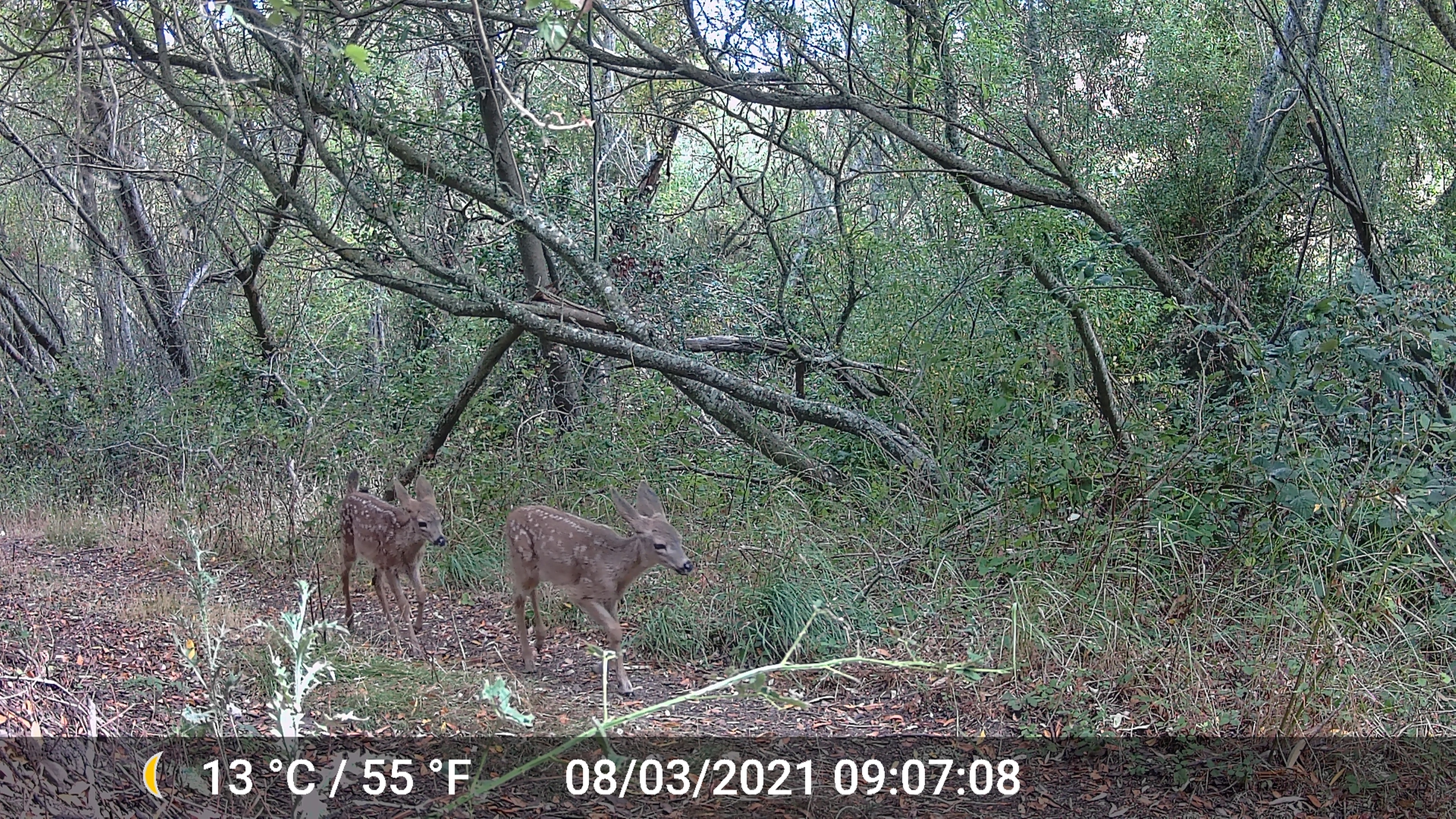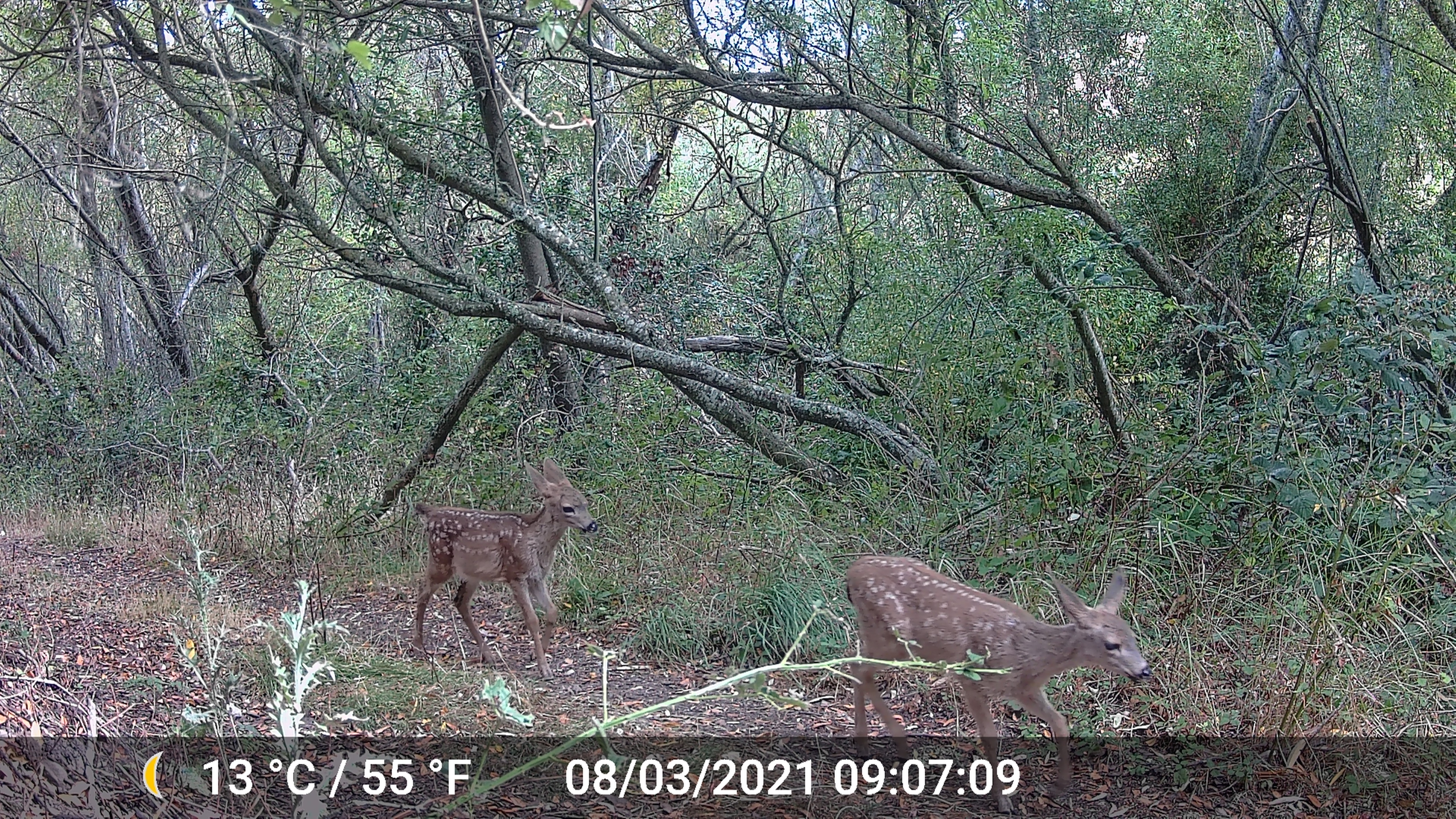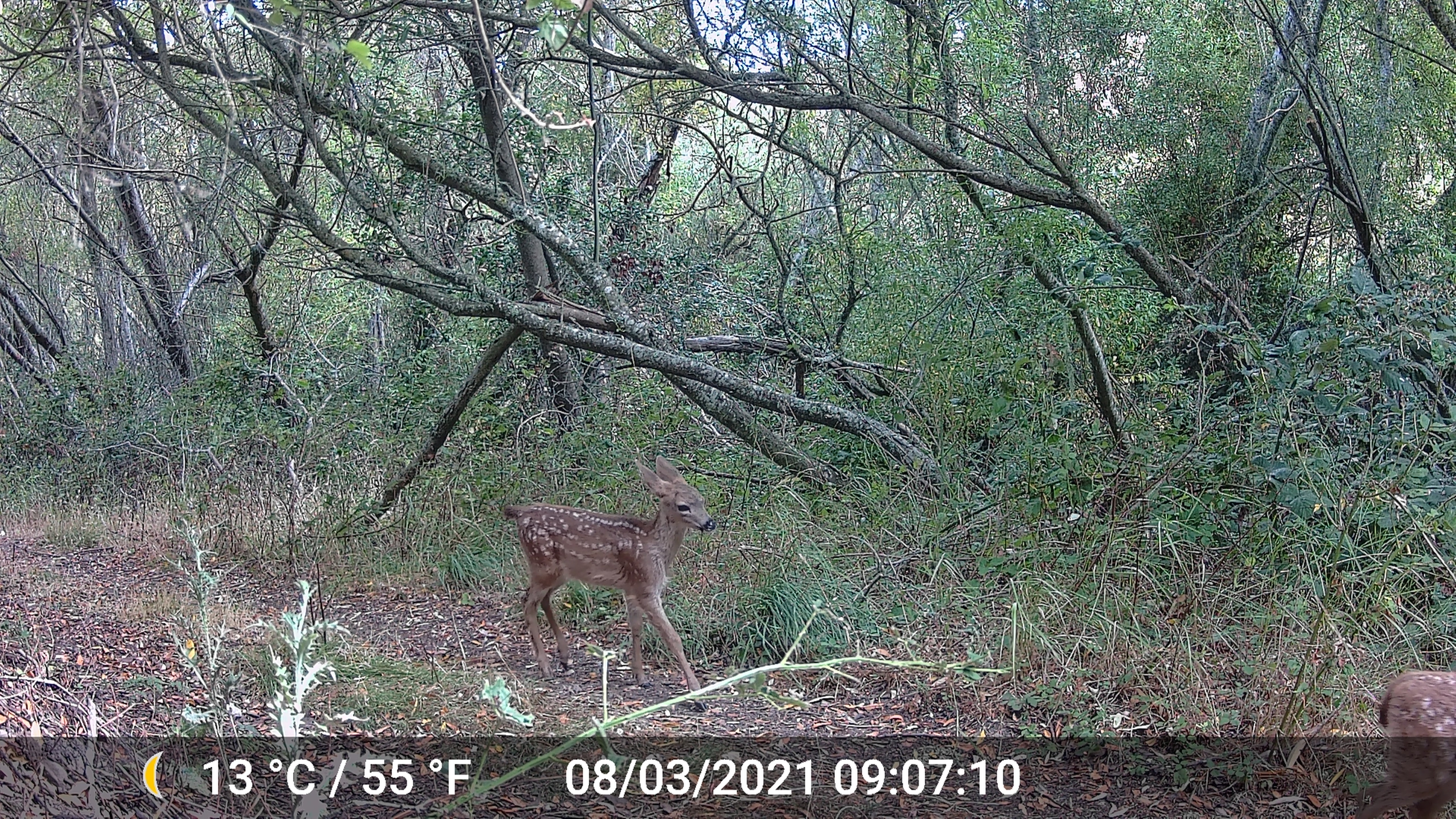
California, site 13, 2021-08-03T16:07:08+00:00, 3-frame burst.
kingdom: Animalia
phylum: Chordata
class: Mammalia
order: Artiodactyla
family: Cervidae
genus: Odocoileus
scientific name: Odocoileus hemionus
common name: mule deer